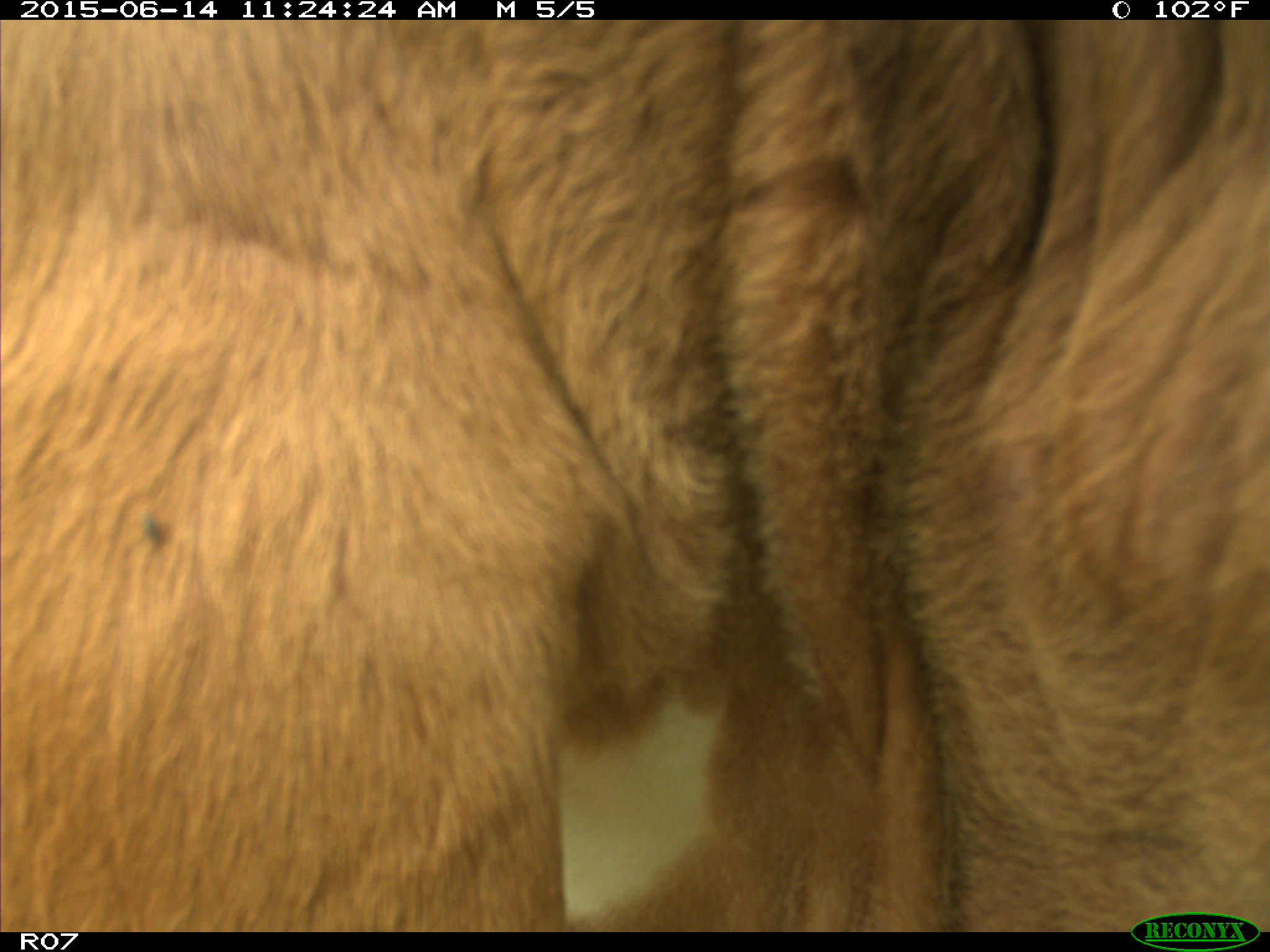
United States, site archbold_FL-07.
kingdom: Animalia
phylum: Chordata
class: Mammalia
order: Artiodactyla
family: Bovidae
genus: Bos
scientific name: Bos taurus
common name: domestic cow